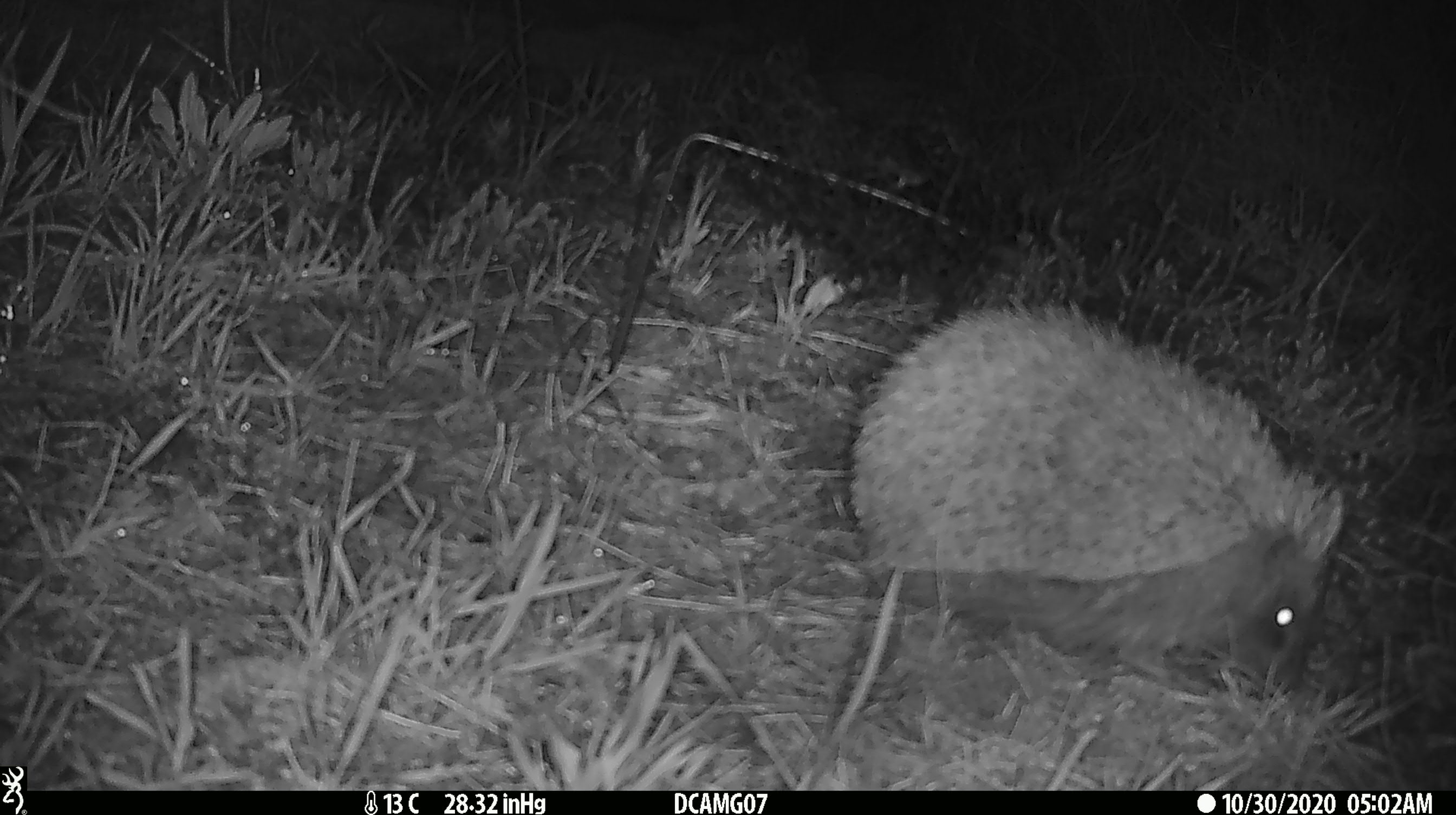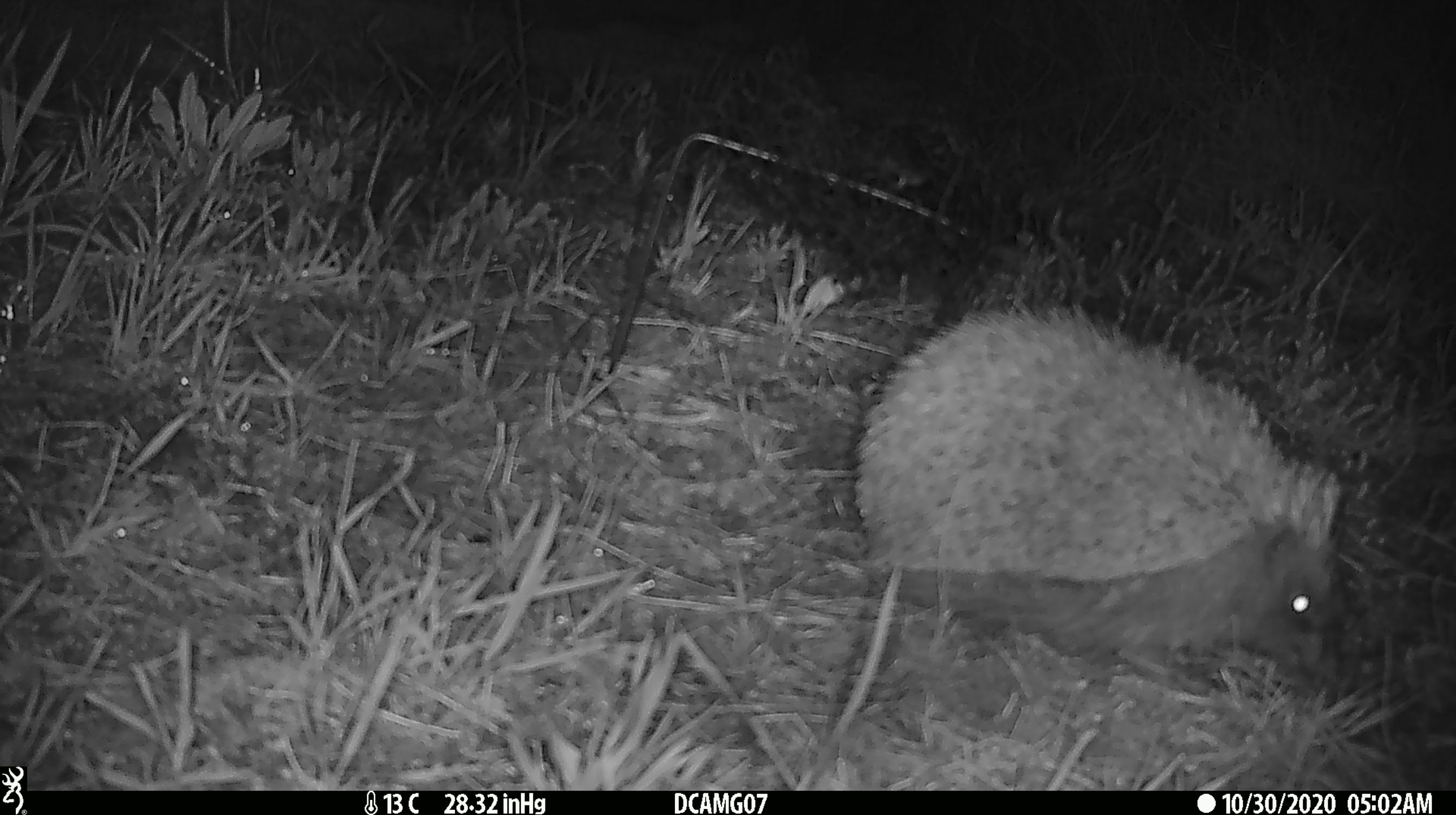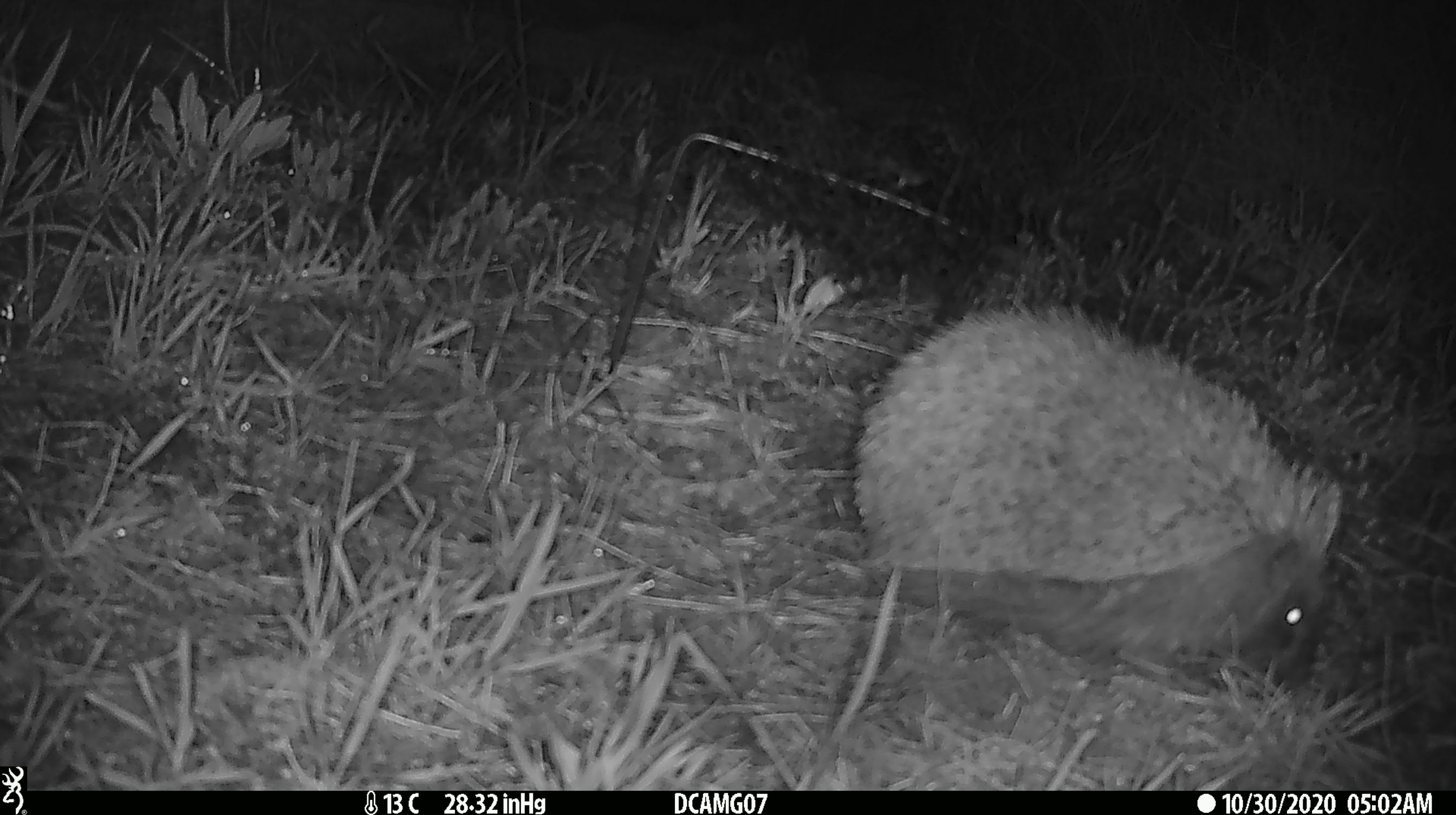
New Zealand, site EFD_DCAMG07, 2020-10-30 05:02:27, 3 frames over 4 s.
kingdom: Animalia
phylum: Chordata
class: Mammalia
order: Eulipotyphla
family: Erinaceidae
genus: Erinaceus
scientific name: Erinaceus europaeus europaeus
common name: european hedgehog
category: hedgehog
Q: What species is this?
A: Hedgehog (european hedgehog) (Erinaceus europaeus europaeus).